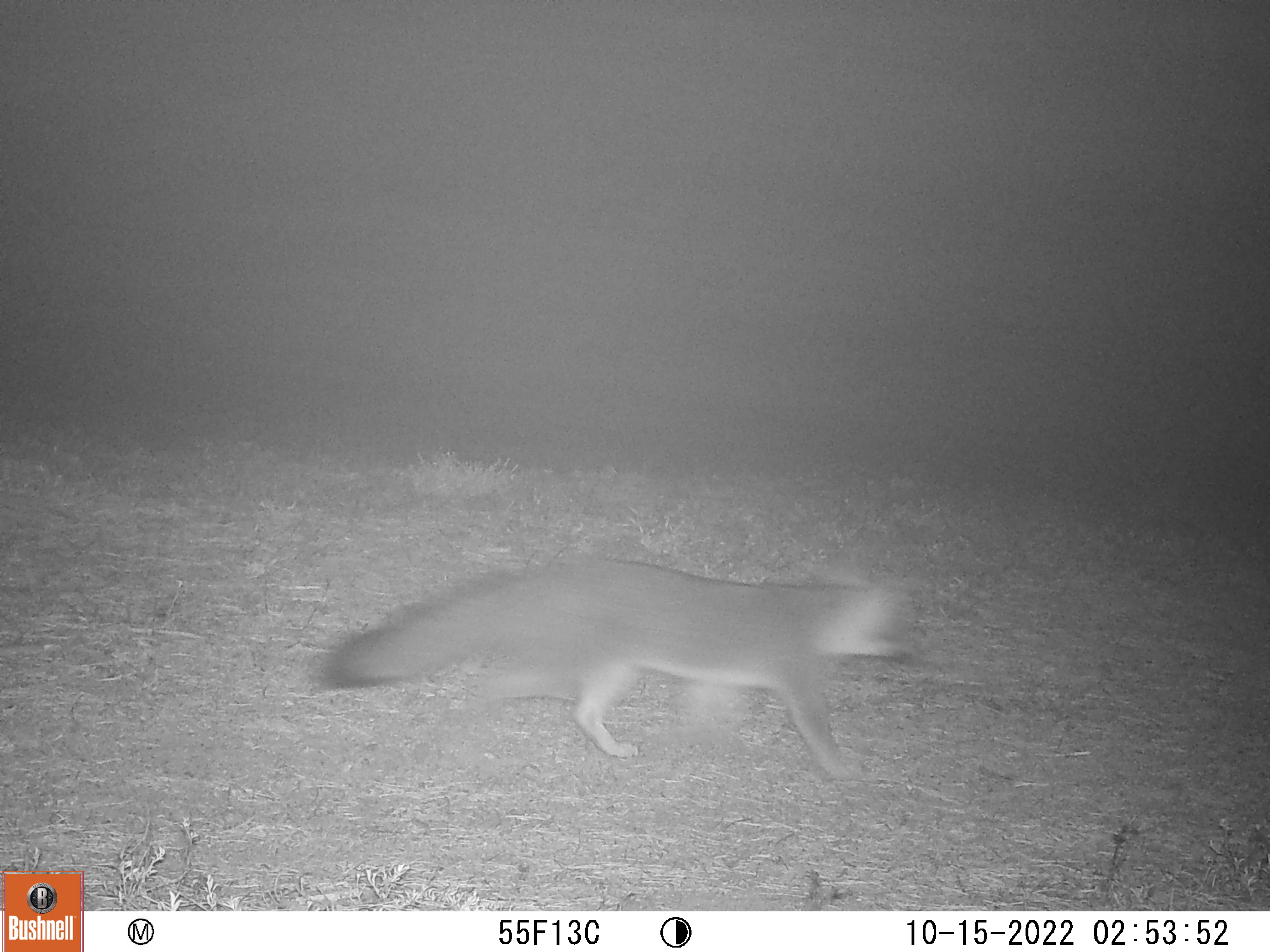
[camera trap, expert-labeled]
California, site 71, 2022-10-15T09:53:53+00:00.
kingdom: Animalia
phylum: Chordata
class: Mammalia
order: Carnivora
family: Canidae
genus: Urocyon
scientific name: Urocyon cinereoargenteus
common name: gray fox